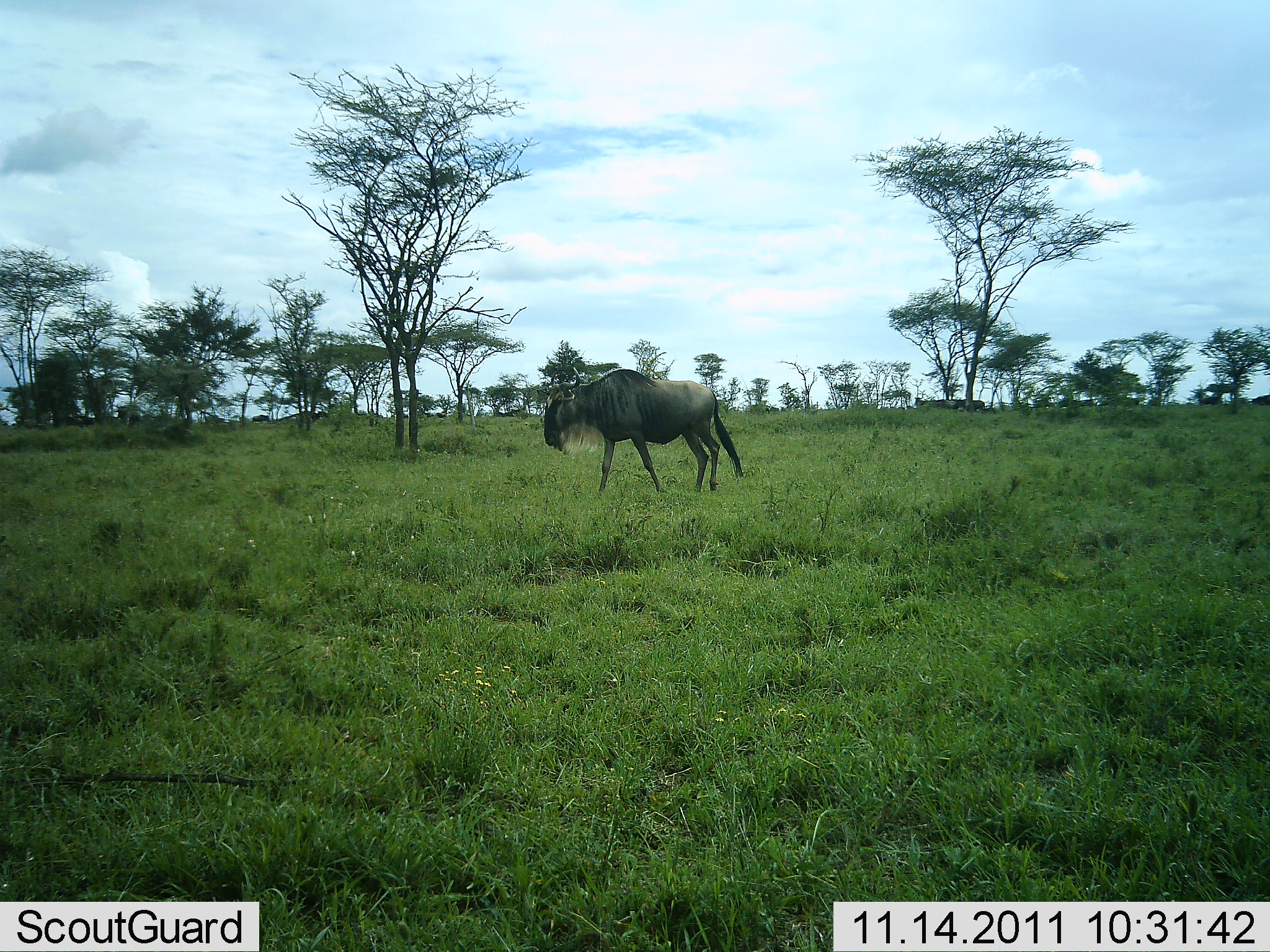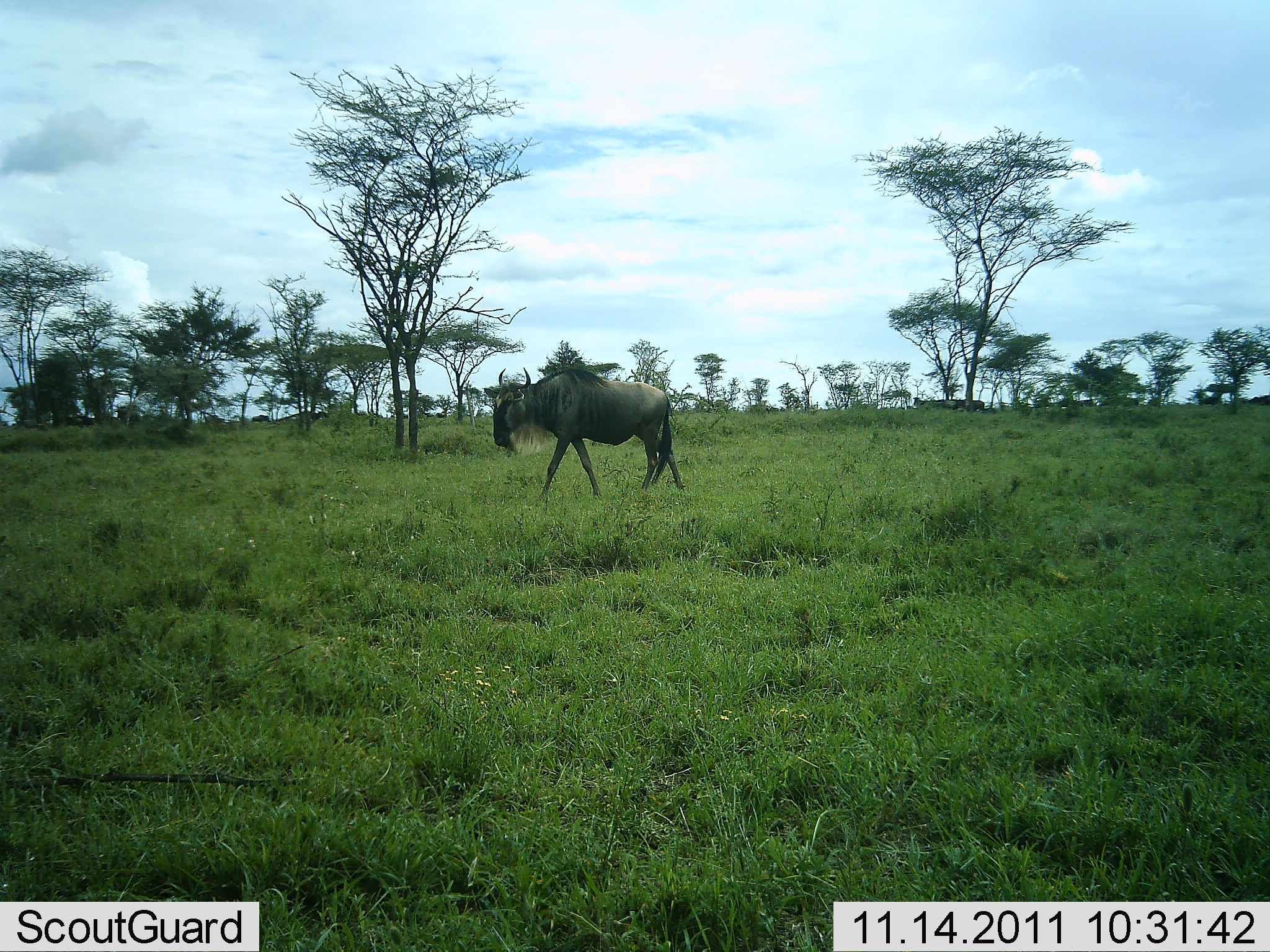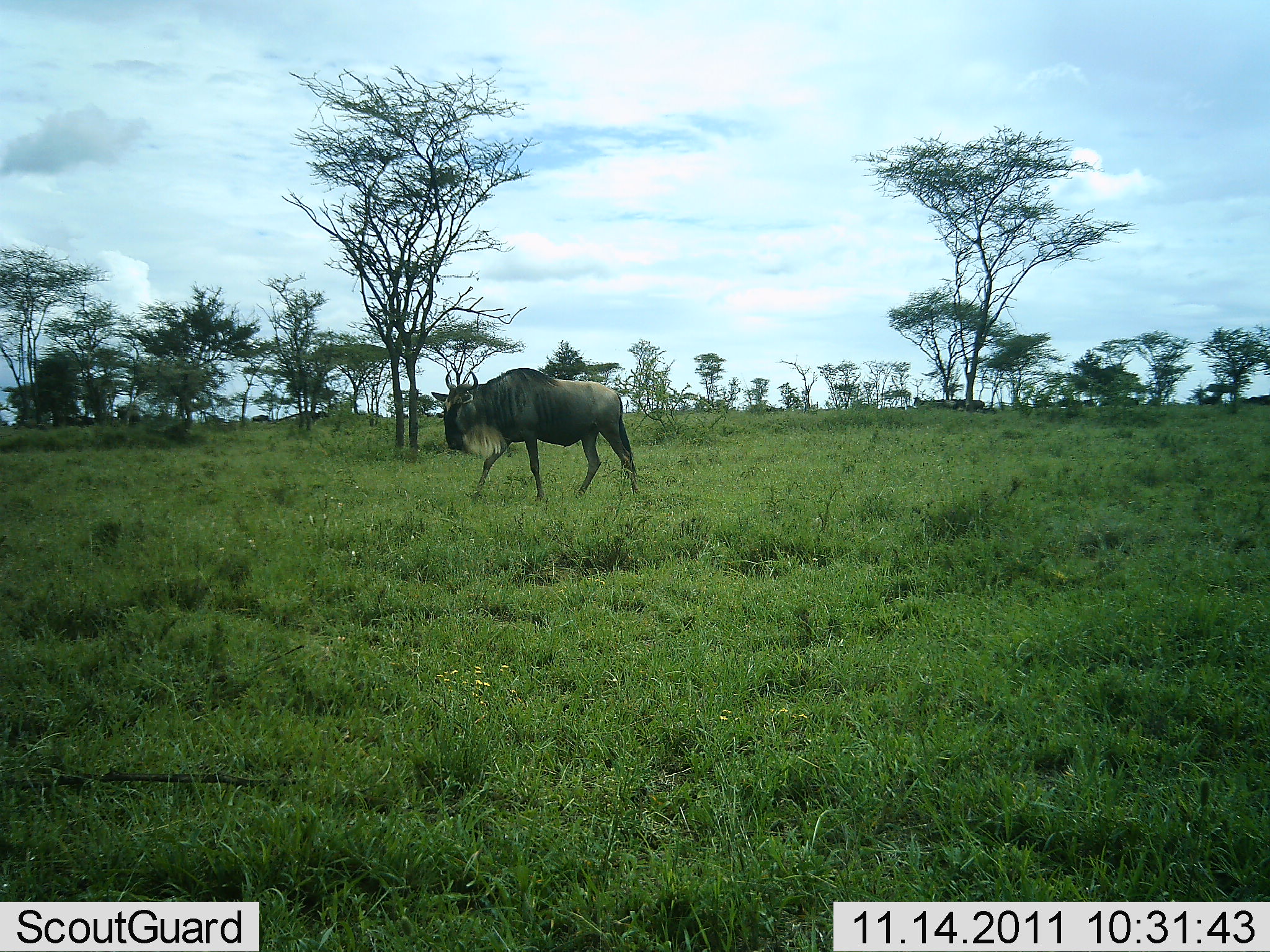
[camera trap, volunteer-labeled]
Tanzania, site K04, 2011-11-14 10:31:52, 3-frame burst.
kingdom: Animalia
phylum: Chordata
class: Mammalia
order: Artiodactyla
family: Bovidae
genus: Connochaetes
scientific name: Connochaetes taurinus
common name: blue wildebeest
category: wildebeest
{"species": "wildebeest (blue wildebeest) (Connochaetes taurinus)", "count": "1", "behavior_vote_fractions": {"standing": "18%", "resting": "0%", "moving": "82%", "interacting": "0%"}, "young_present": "0%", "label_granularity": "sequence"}